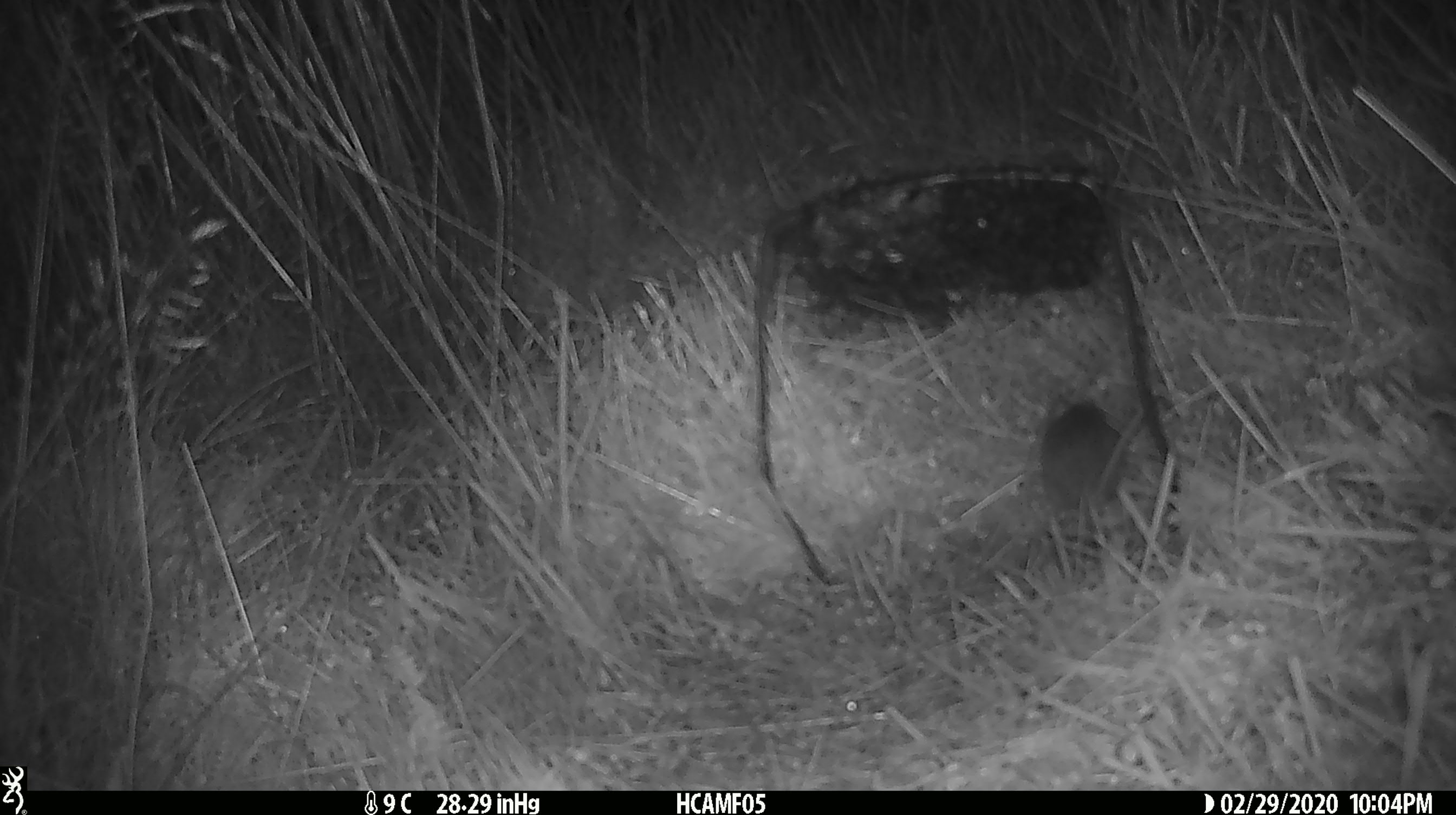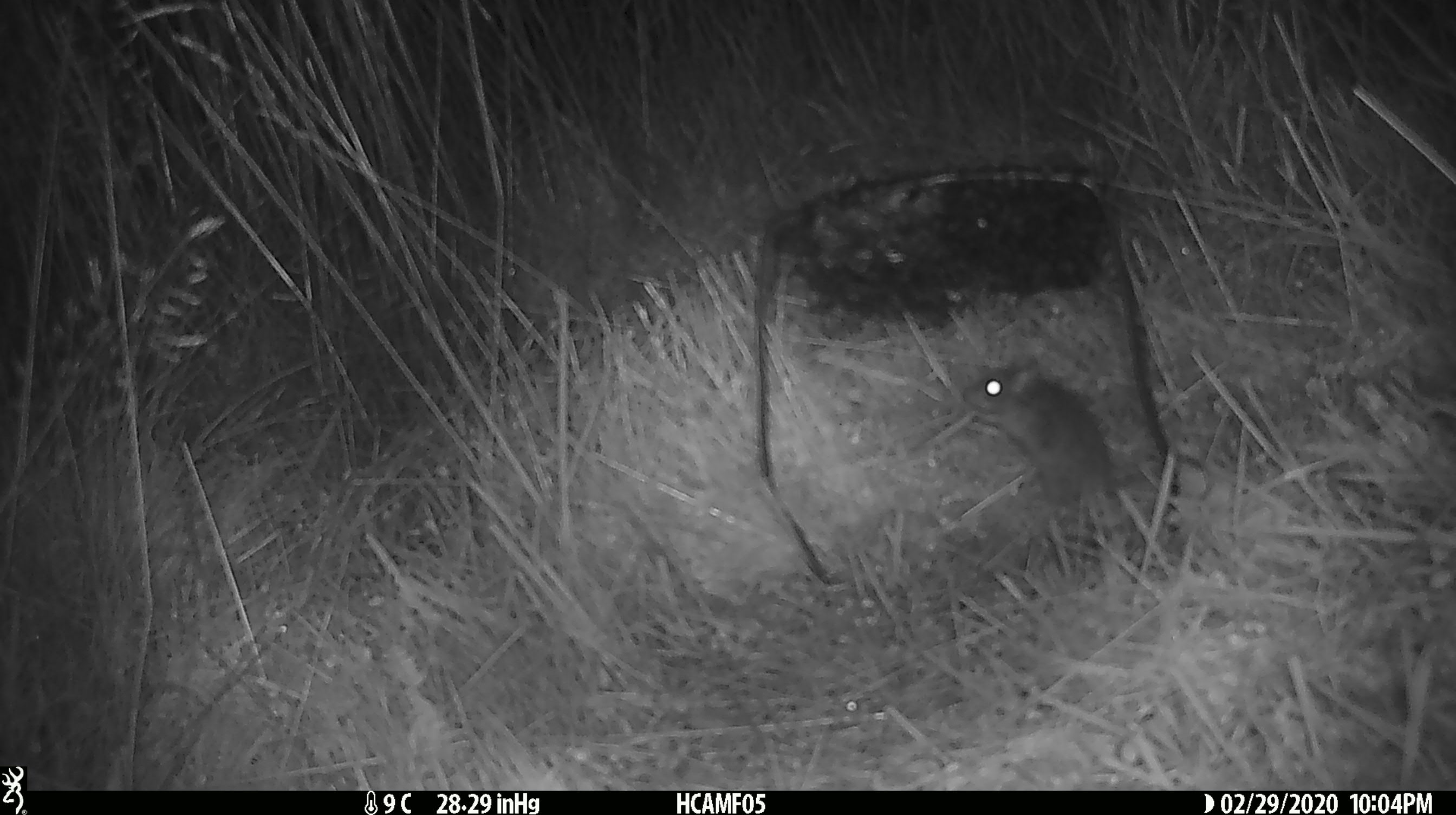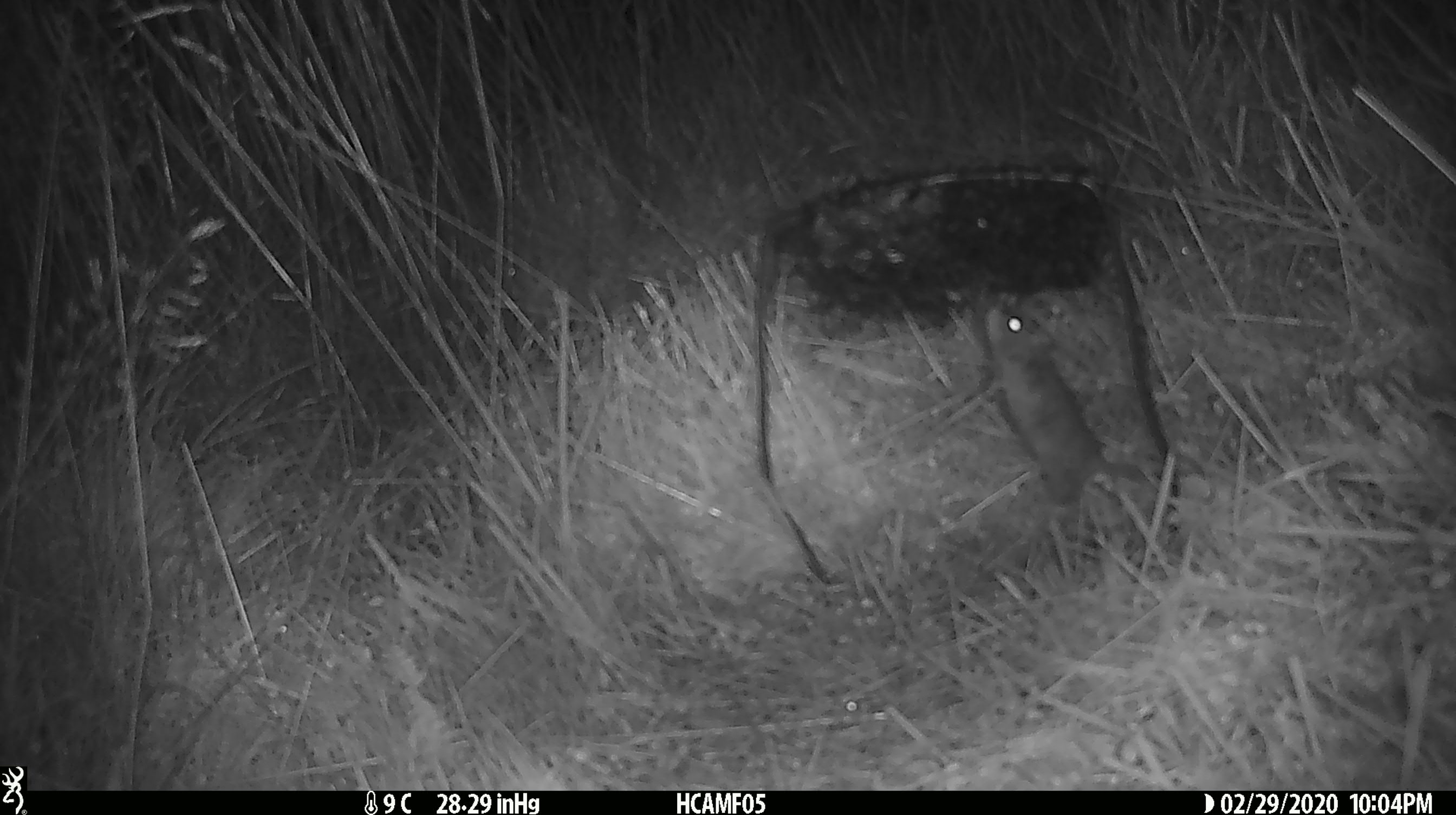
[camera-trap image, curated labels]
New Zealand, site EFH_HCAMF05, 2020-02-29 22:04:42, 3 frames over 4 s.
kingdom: Animalia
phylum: Chordata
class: Mammalia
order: Rodentia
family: Muridae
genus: Mus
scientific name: Mus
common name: mouse